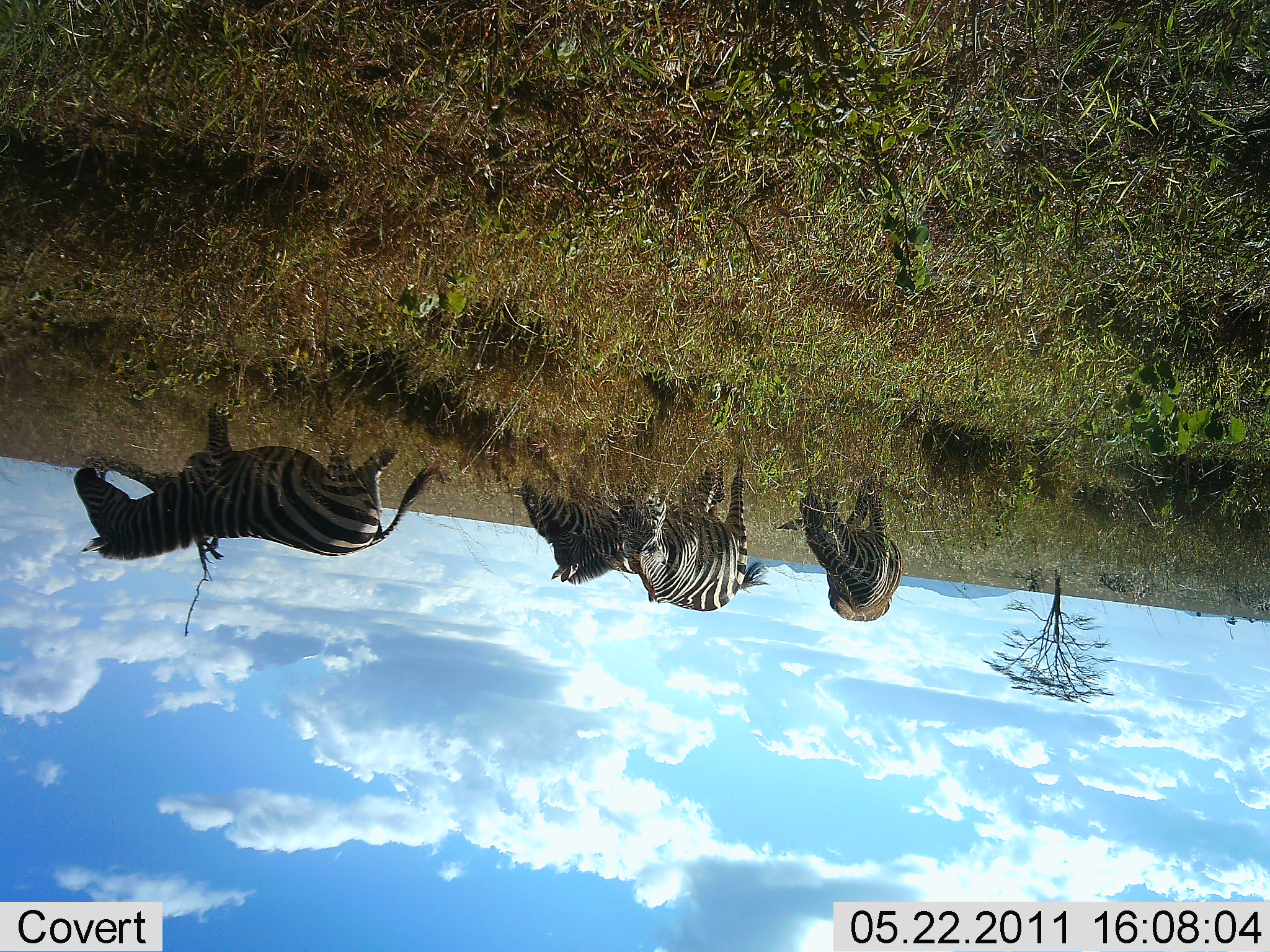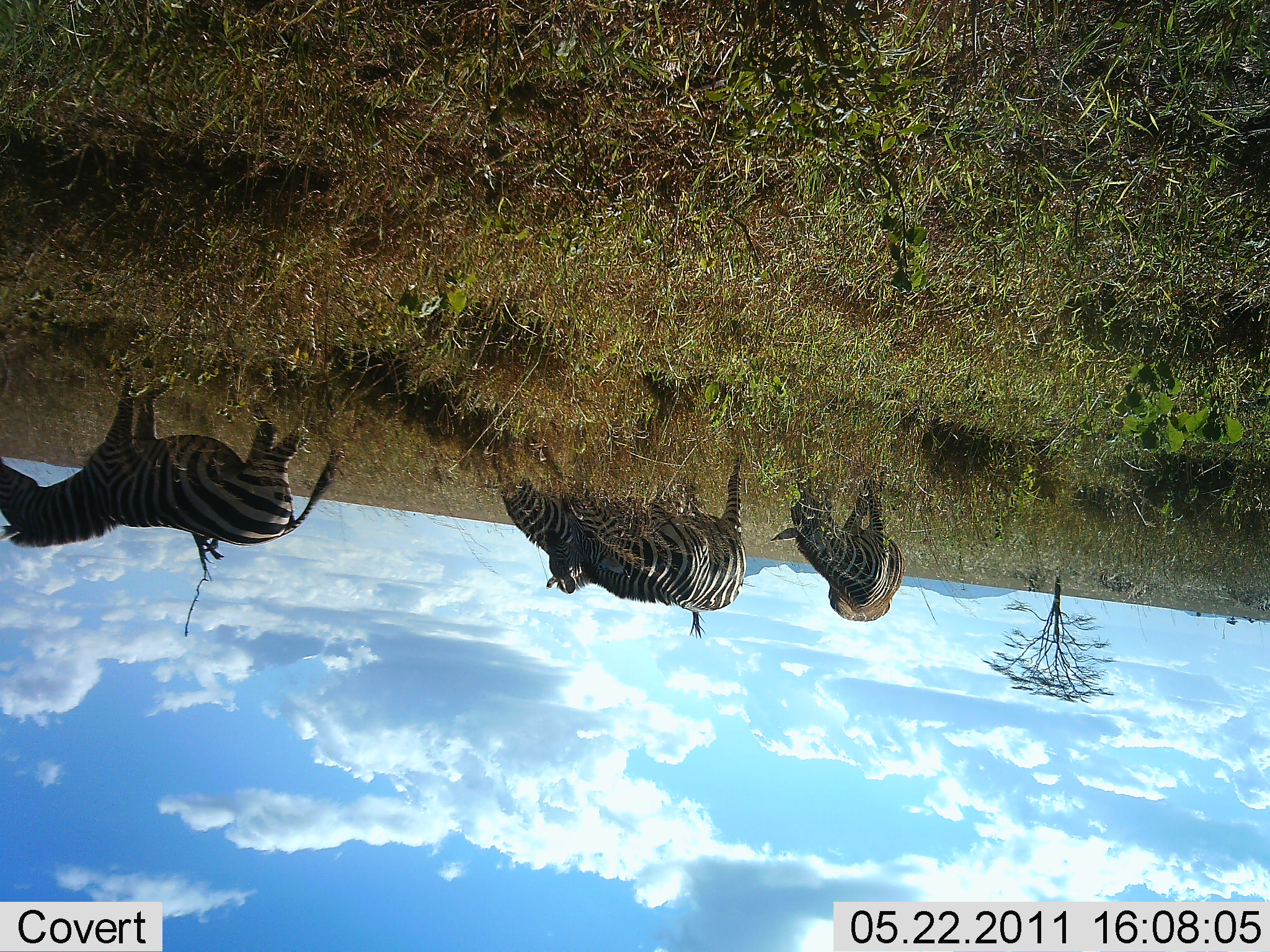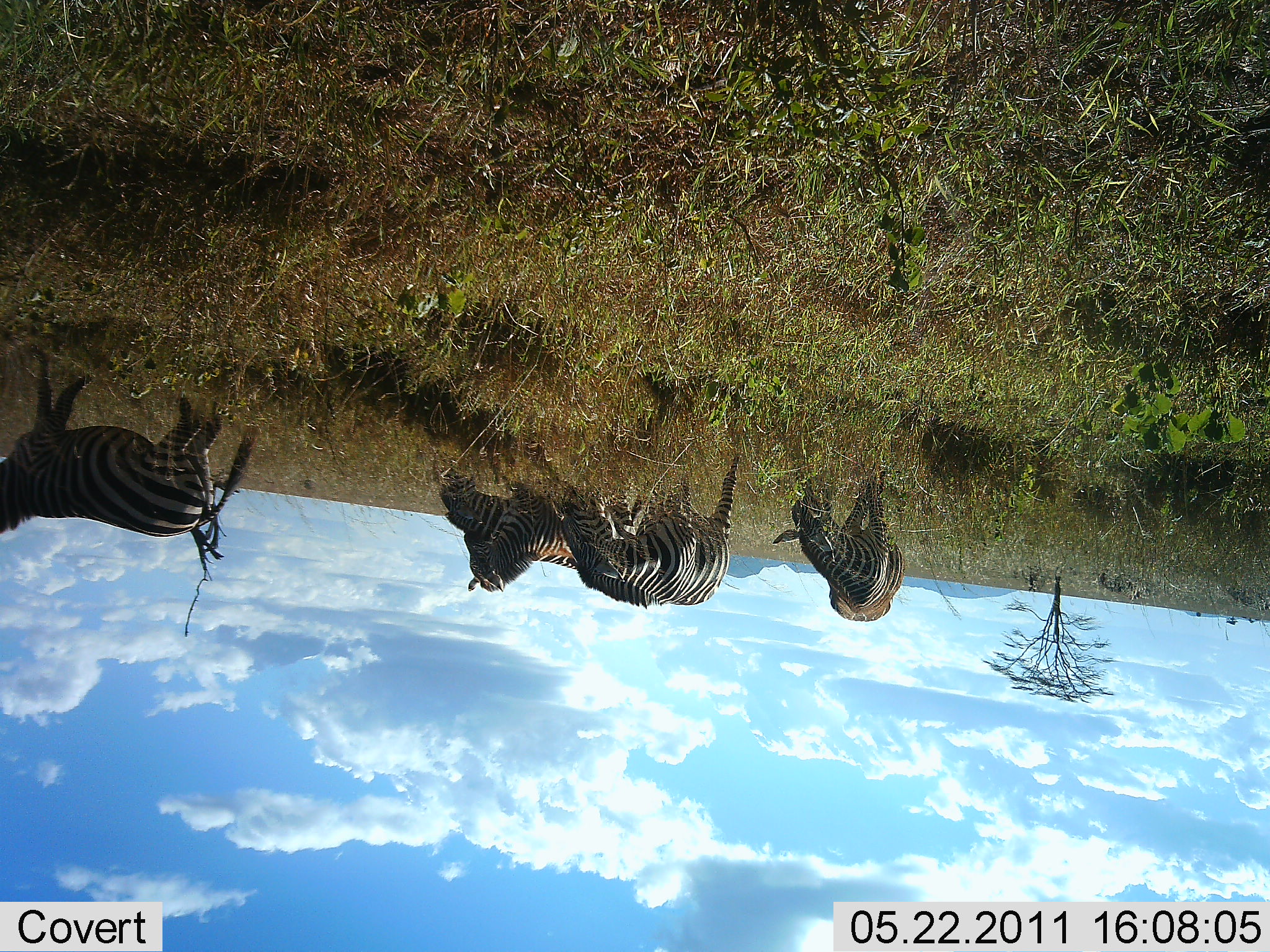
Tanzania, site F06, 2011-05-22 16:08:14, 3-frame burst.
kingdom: Animalia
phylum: Chordata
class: Mammalia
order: Perissodactyla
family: Equidae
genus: Equus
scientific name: Equus quagga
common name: plains zebra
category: zebra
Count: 4.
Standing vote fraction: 27%.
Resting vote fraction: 0%.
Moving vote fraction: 64%.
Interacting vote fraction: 0%.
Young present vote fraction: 0%.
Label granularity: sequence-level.